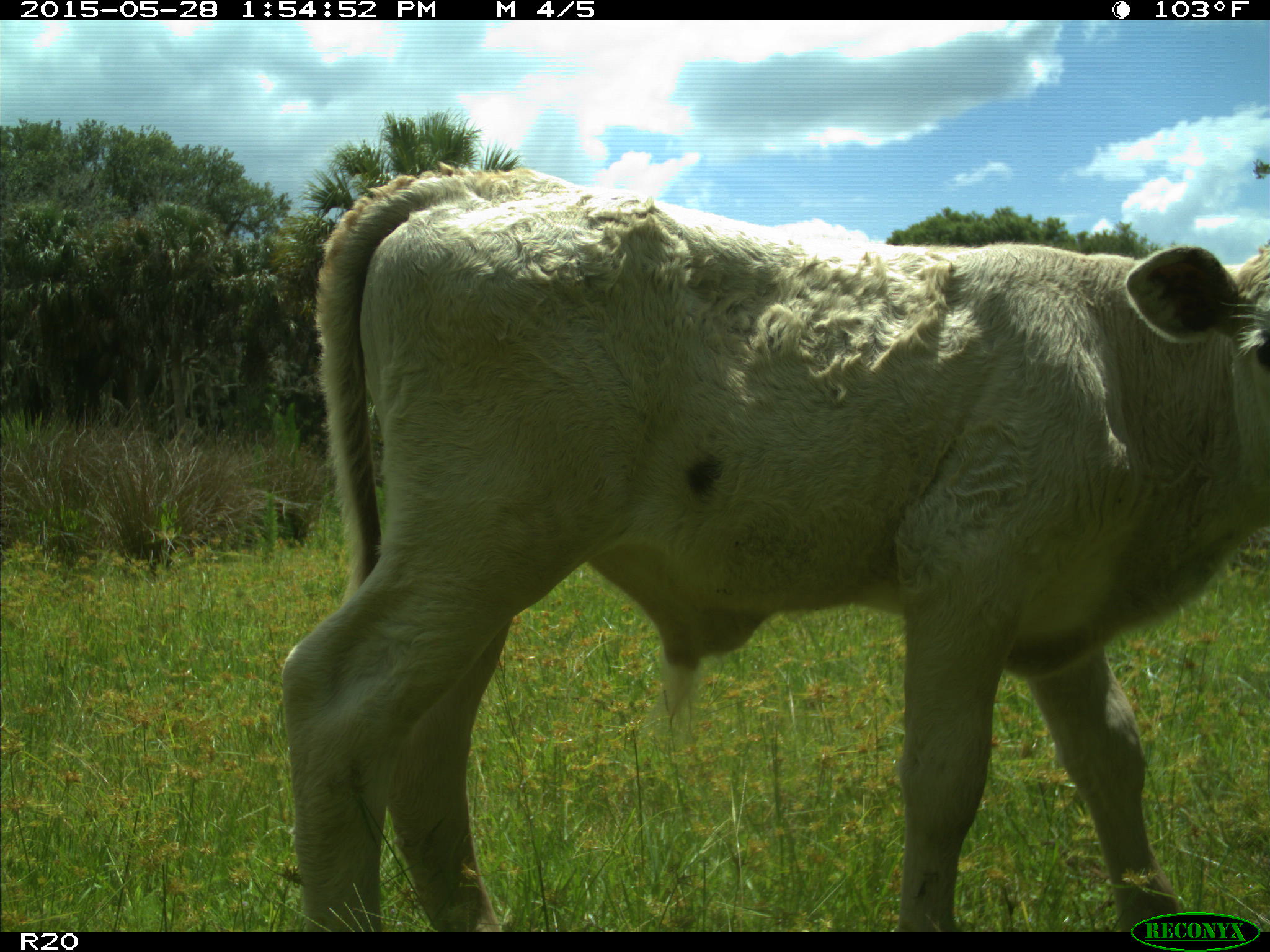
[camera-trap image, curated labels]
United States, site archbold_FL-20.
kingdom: Animalia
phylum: Chordata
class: Mammalia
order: Artiodactyla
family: Bovidae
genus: Bos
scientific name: Bos taurus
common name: domestic cow